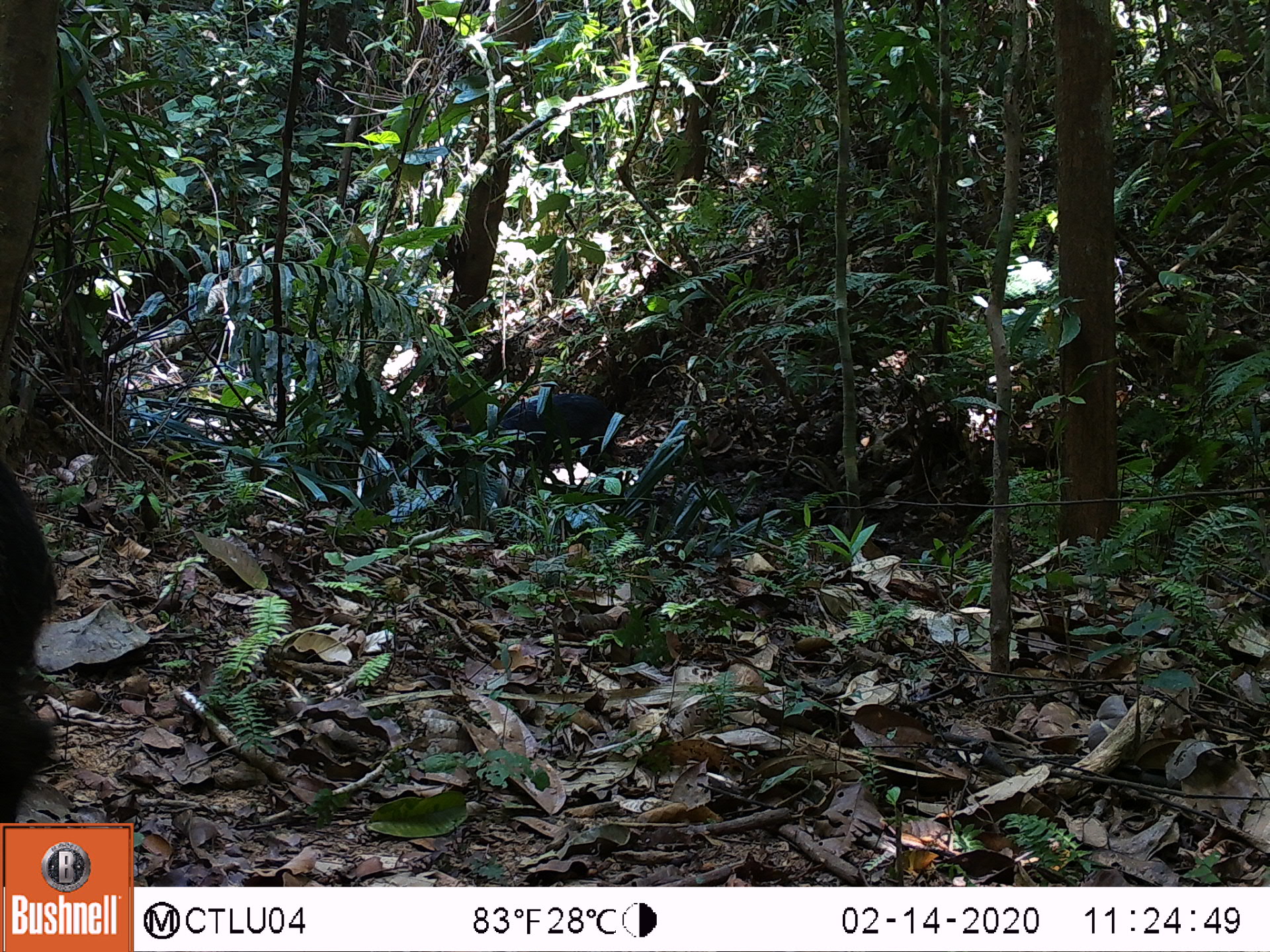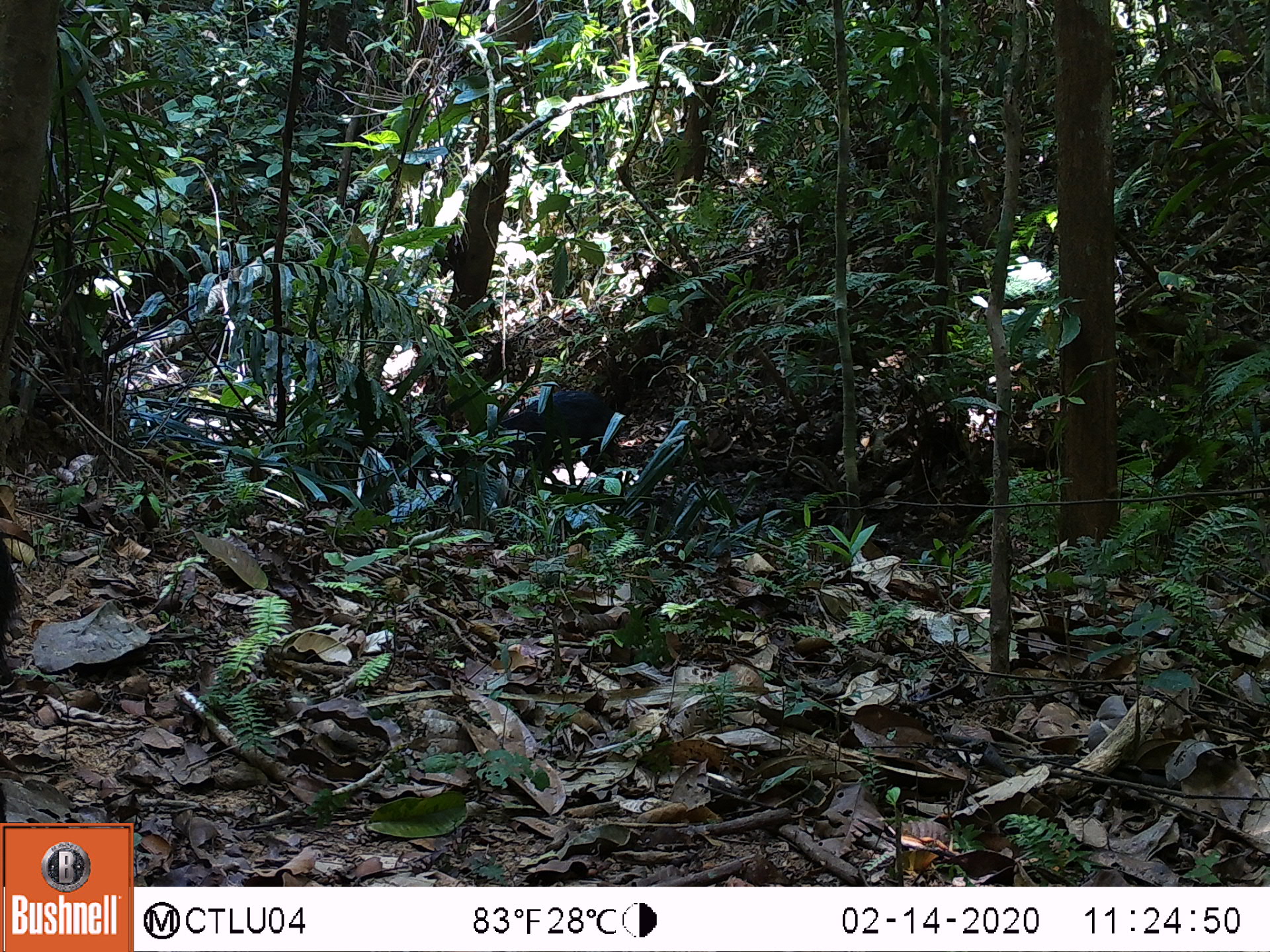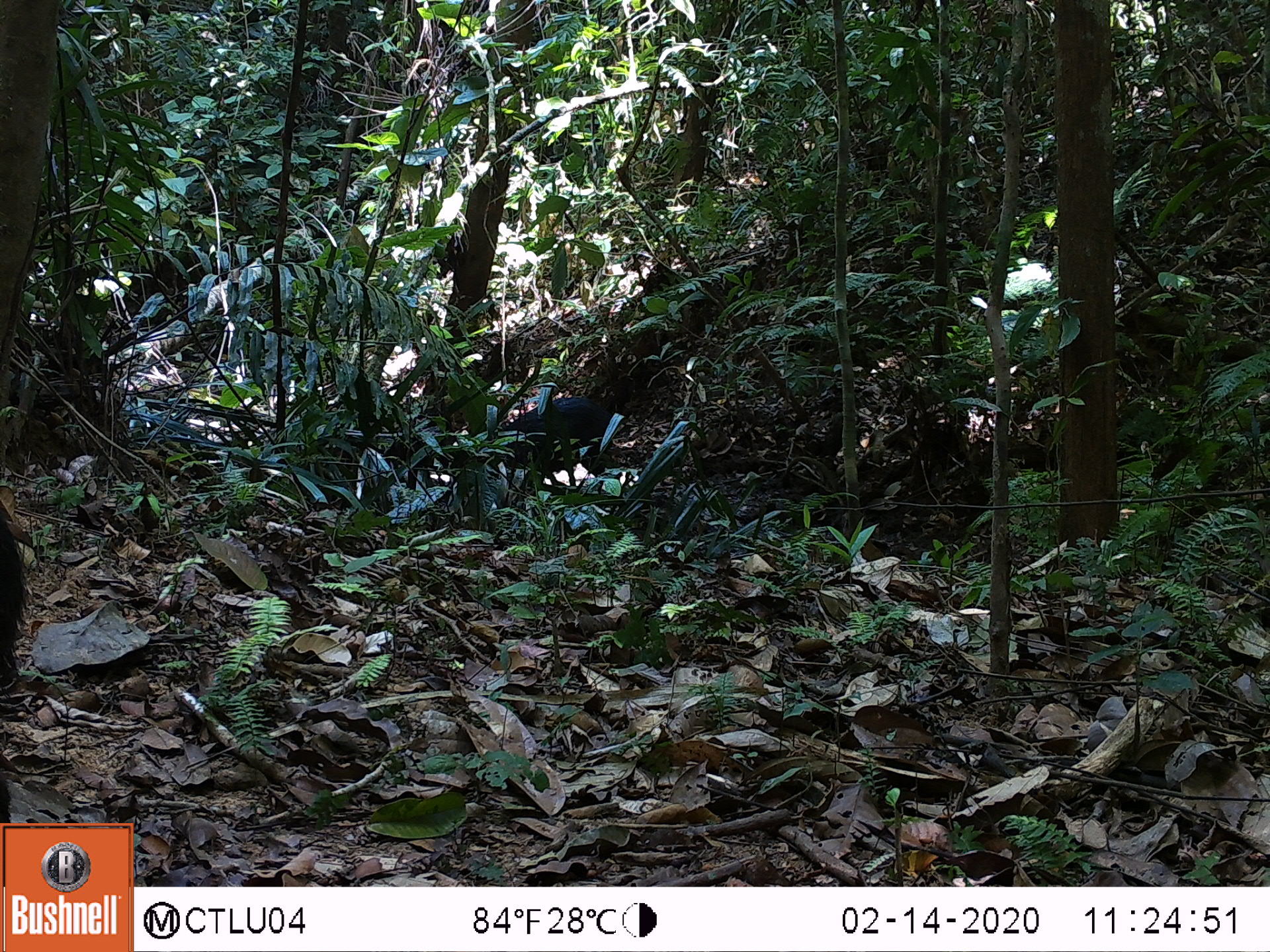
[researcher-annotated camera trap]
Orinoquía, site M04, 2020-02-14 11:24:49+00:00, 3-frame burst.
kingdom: Animalia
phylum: Chordata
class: Mammalia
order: Artiodactyla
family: Tayassuidae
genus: Pecari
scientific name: Pecari tajacu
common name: collared peccary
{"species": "collared peccary (Pecari tajacu)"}